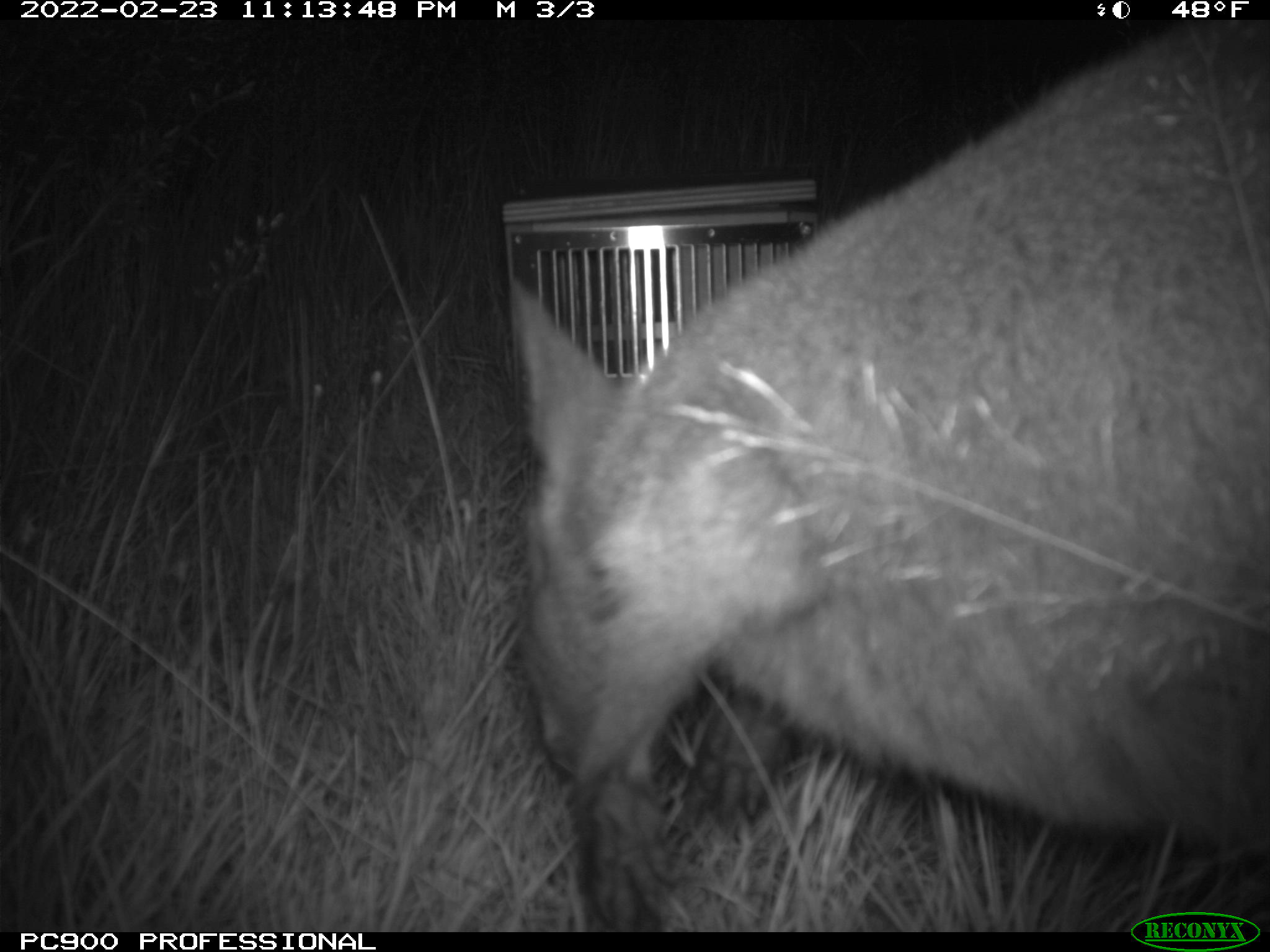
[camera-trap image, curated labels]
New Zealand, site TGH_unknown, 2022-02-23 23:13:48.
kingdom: Animalia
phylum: Chordata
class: Mammalia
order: Diprotodontia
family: Macropodidae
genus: Notamacropus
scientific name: Notamacropus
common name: wallaby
Wallaby (Notamacropus).